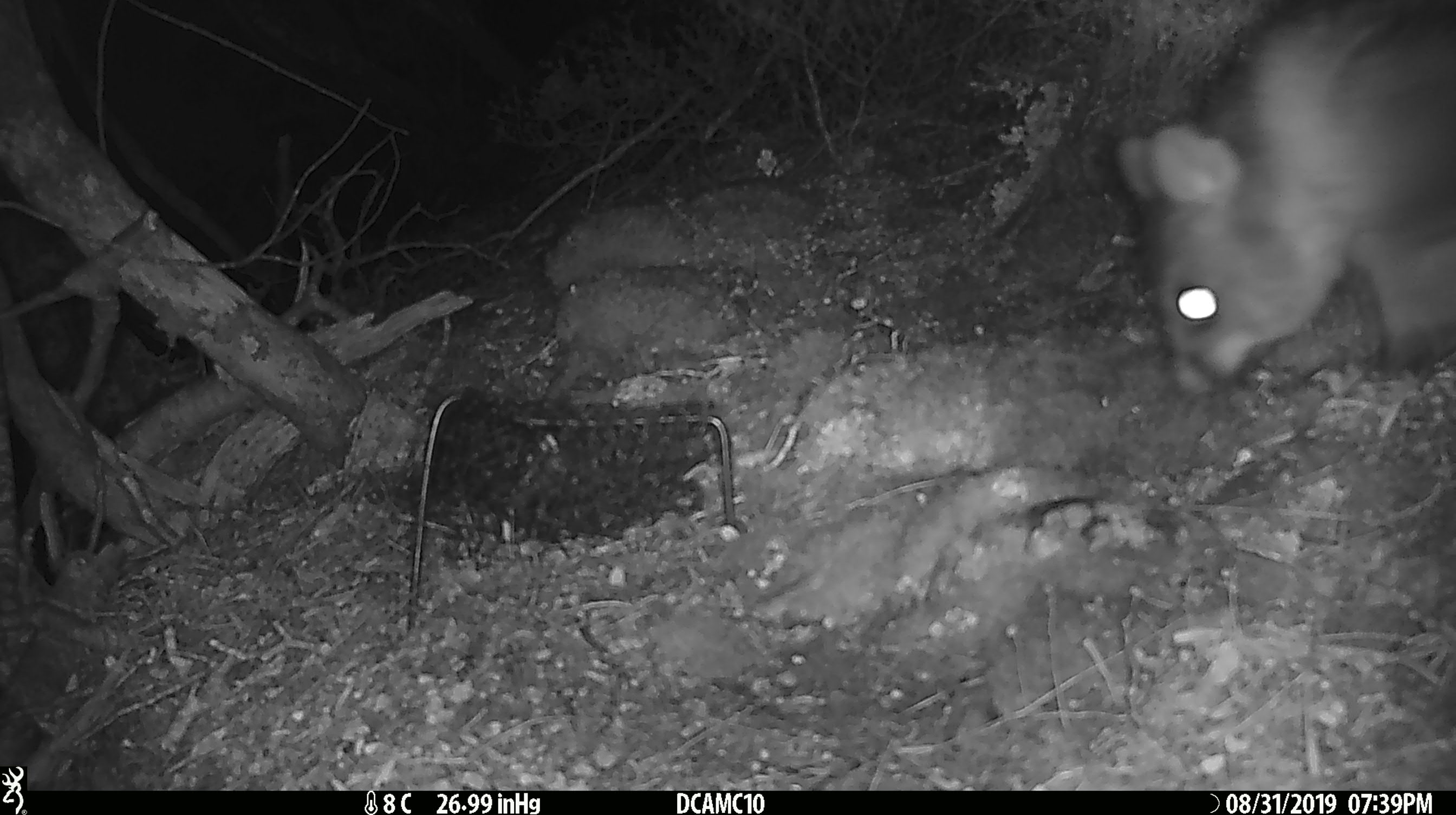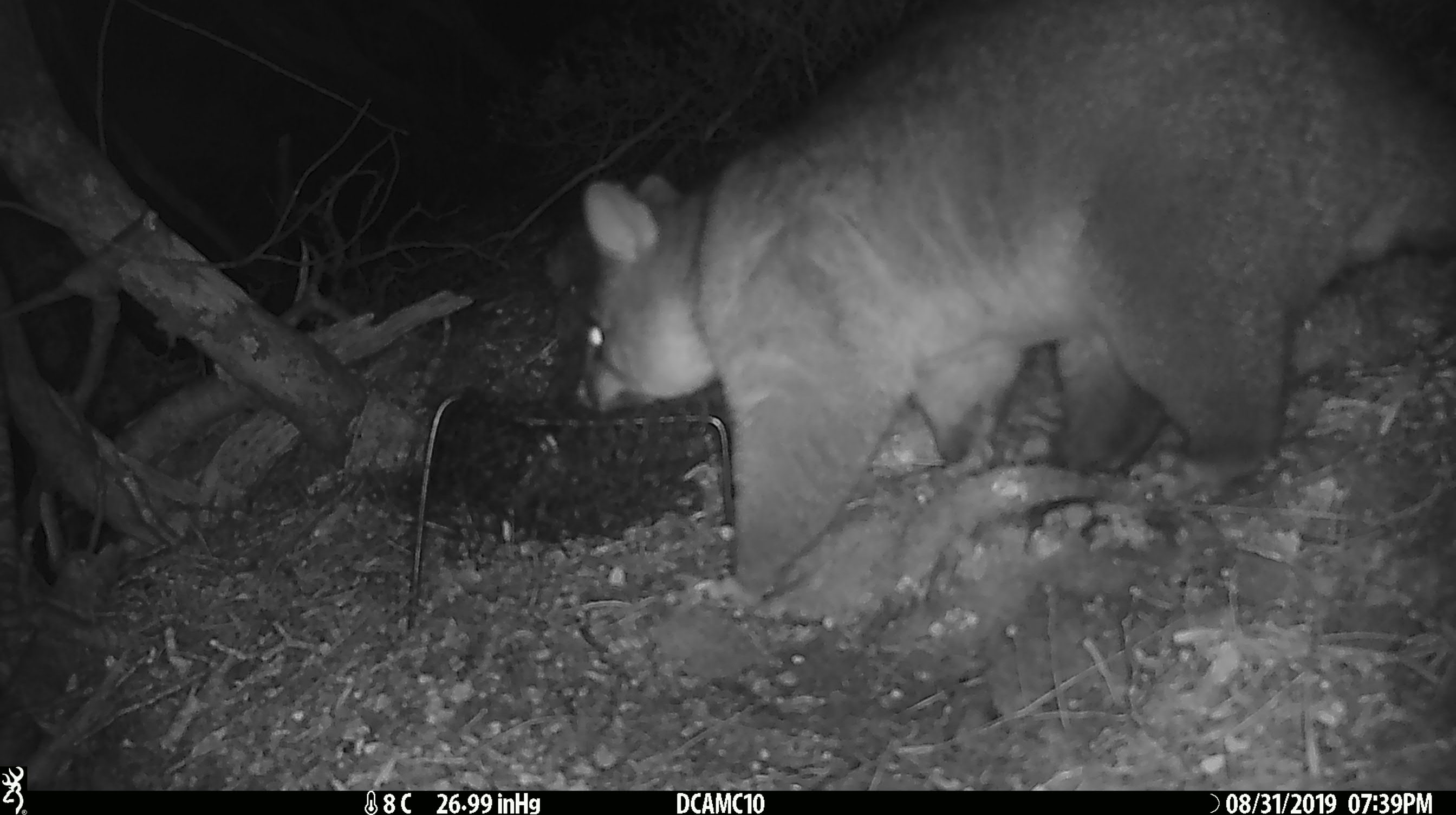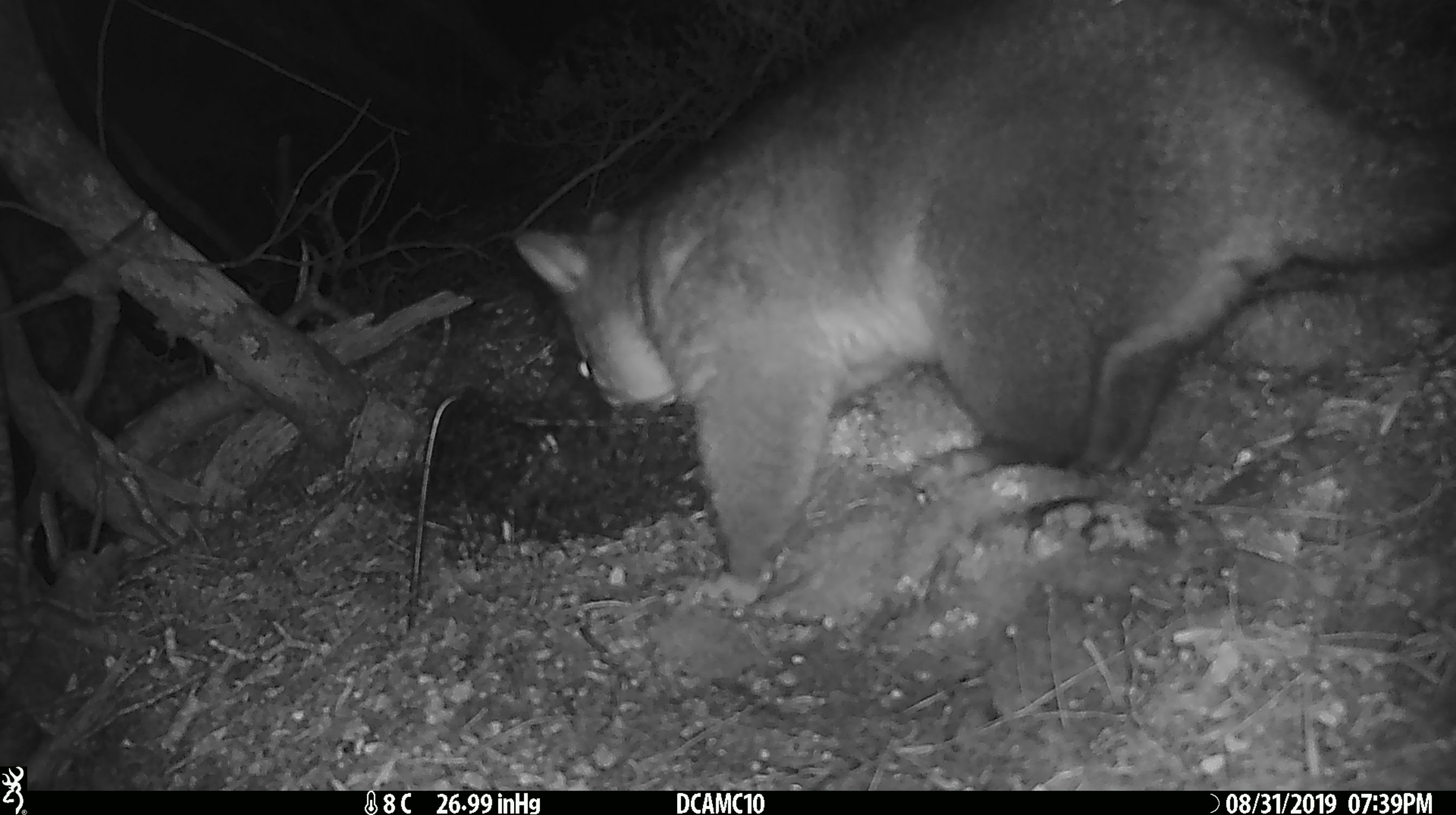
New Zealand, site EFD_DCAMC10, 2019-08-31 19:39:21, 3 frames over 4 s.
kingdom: Animalia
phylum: Chordata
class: Mammalia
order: Diprotodontia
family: Phalangeridae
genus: Trichosurus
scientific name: Trichosurus vulpecula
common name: common brushtail possum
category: possum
Possum (common brushtail possum) (Trichosurus vulpecula).